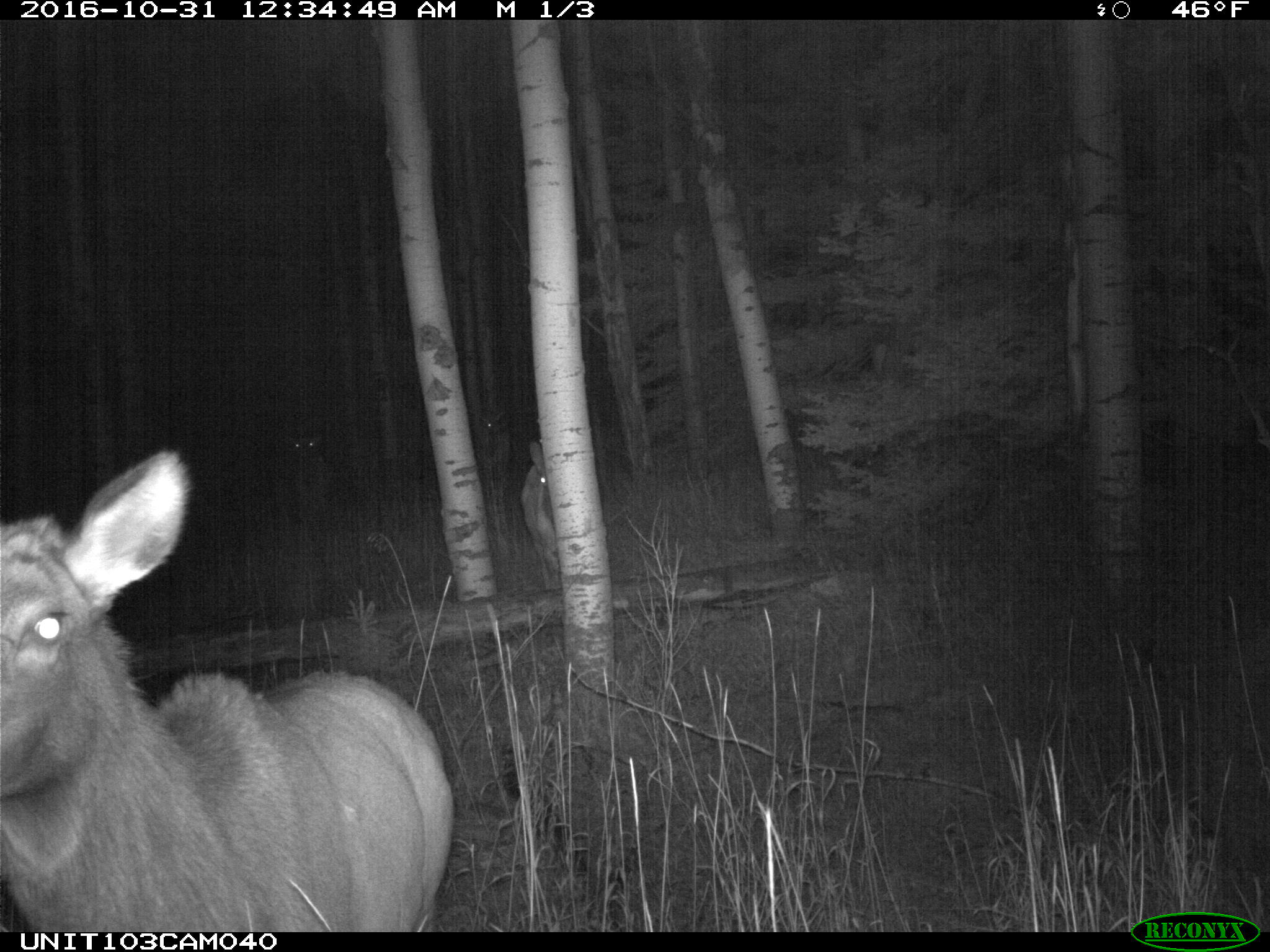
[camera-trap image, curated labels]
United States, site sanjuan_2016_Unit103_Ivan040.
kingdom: Animalia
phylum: Chordata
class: Mammalia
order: Artiodactyla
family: Cervidae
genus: Cervus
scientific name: Cervus elaphus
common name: red deer